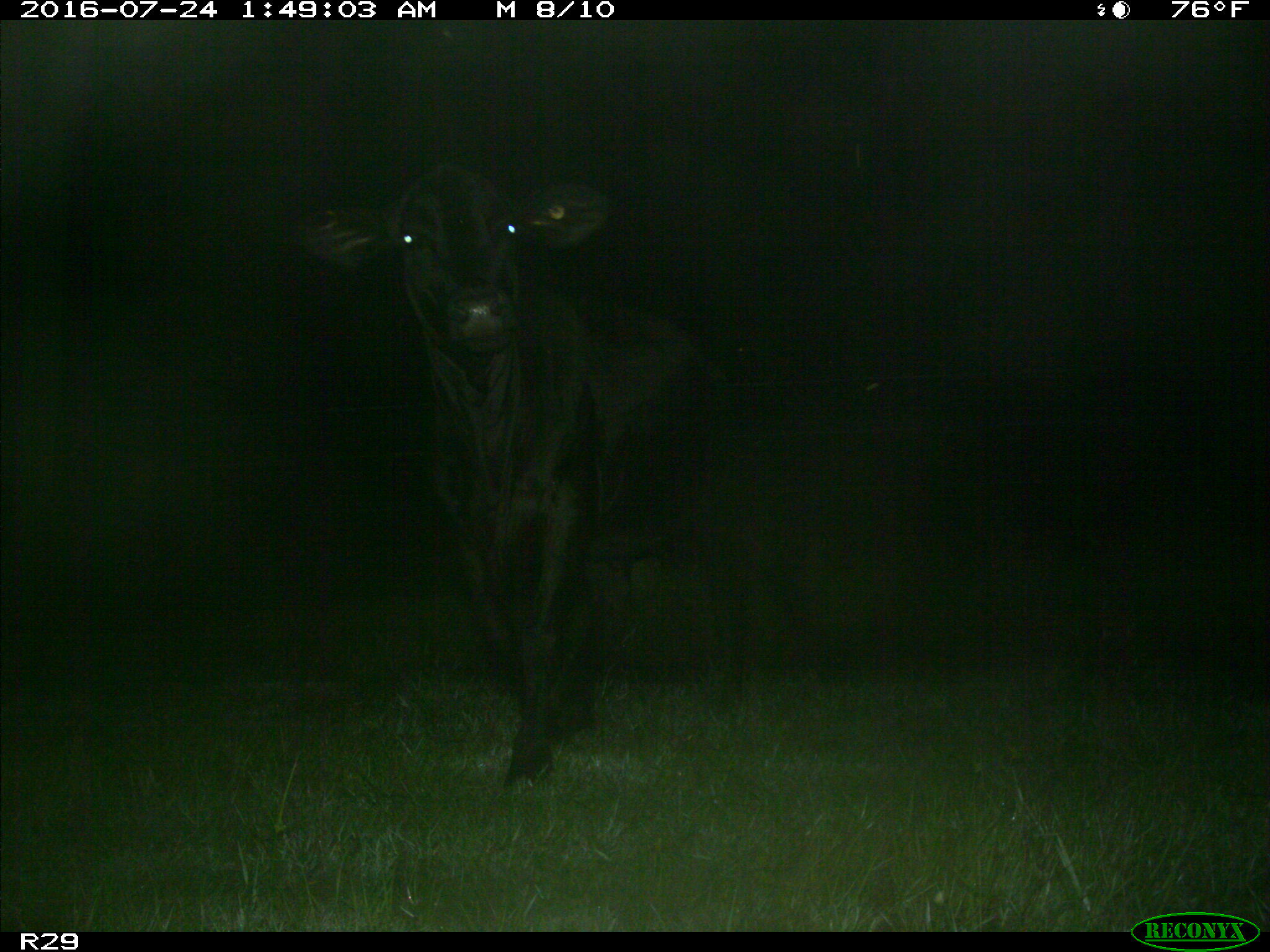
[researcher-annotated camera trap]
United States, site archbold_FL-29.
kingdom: Animalia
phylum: Chordata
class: Mammalia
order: Artiodactyla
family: Bovidae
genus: Bos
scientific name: Bos taurus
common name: domestic cow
Bos taurus (domestic cow).